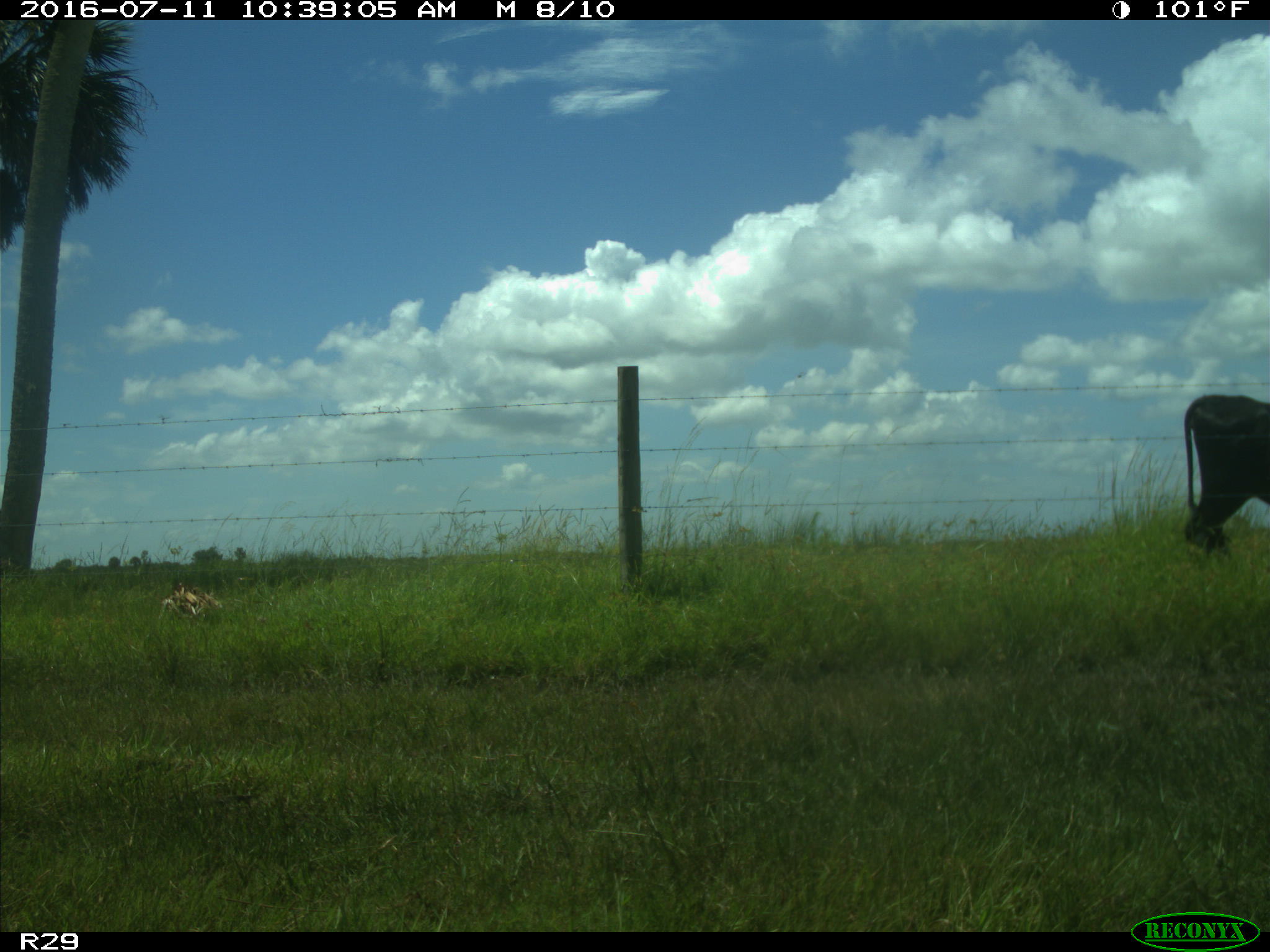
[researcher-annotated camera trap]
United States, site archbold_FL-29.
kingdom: Animalia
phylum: Chordata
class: Mammalia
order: Artiodactyla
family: Bovidae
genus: Bos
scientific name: Bos taurus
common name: domestic cow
Bos taurus (domestic cow).